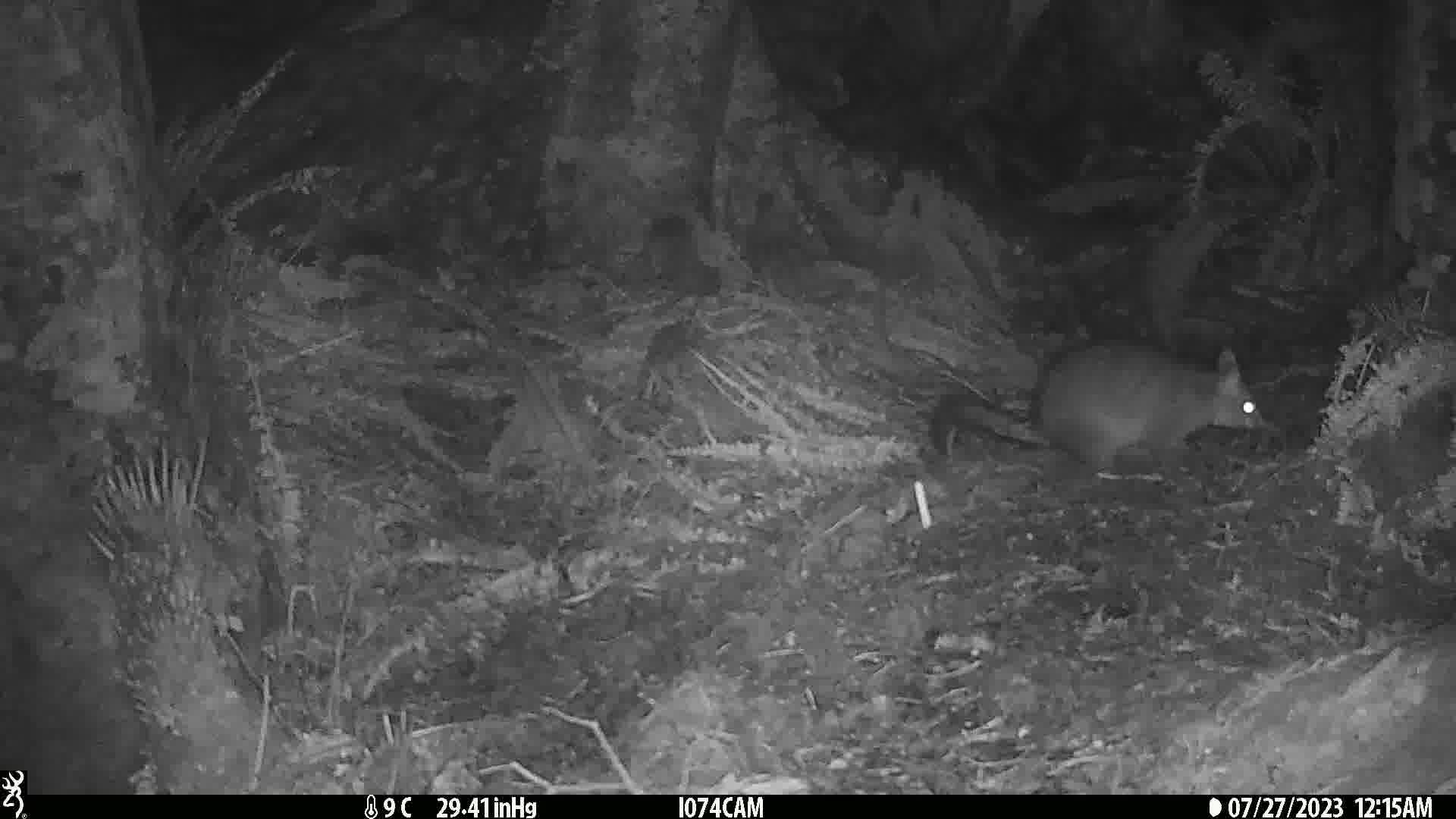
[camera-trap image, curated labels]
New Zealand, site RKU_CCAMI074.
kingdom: Animalia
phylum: Chordata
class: Mammalia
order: Diprotodontia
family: Phalangeridae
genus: Trichosurus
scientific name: Trichosurus vulpecula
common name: common brushtail possum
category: possum